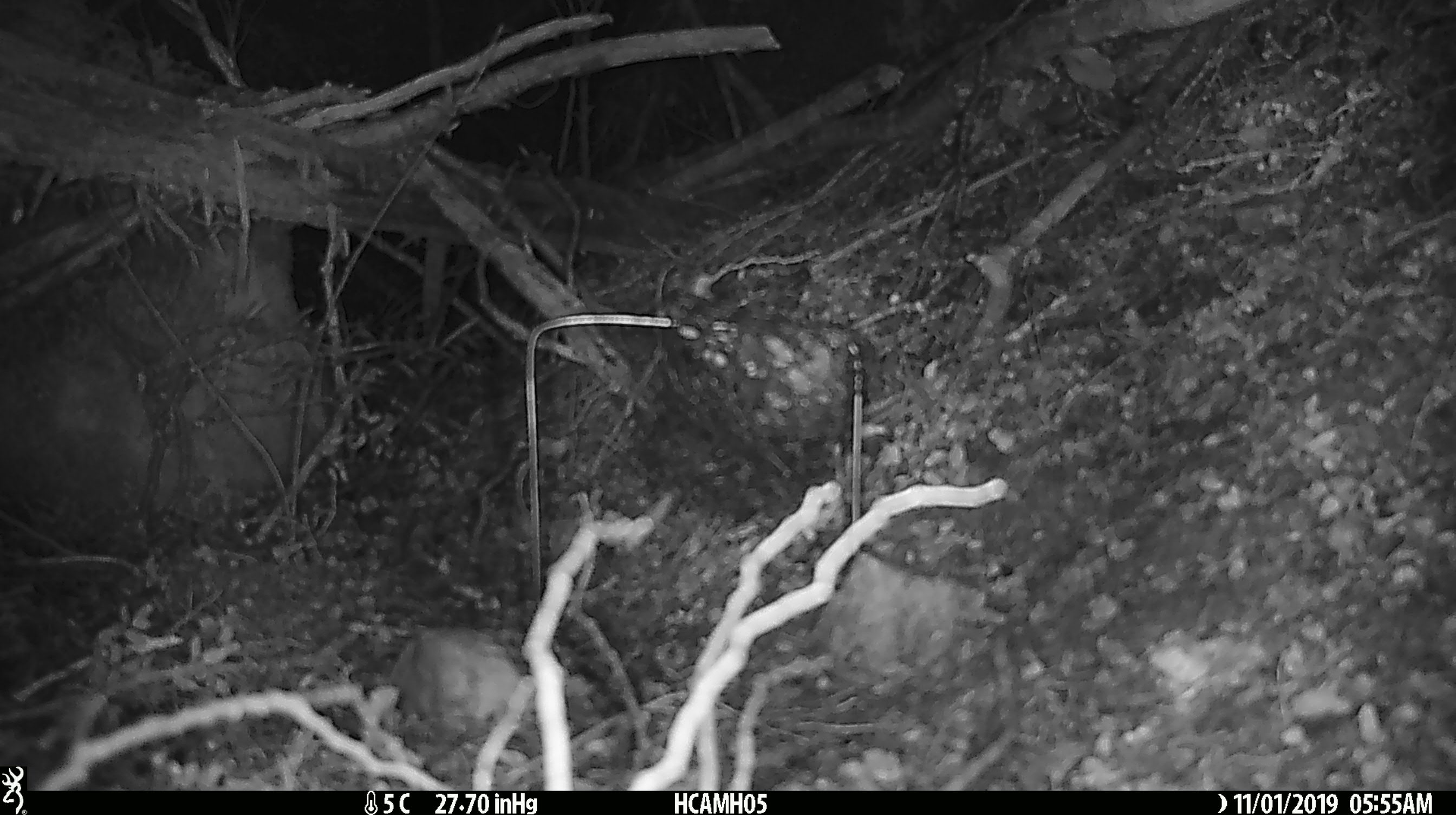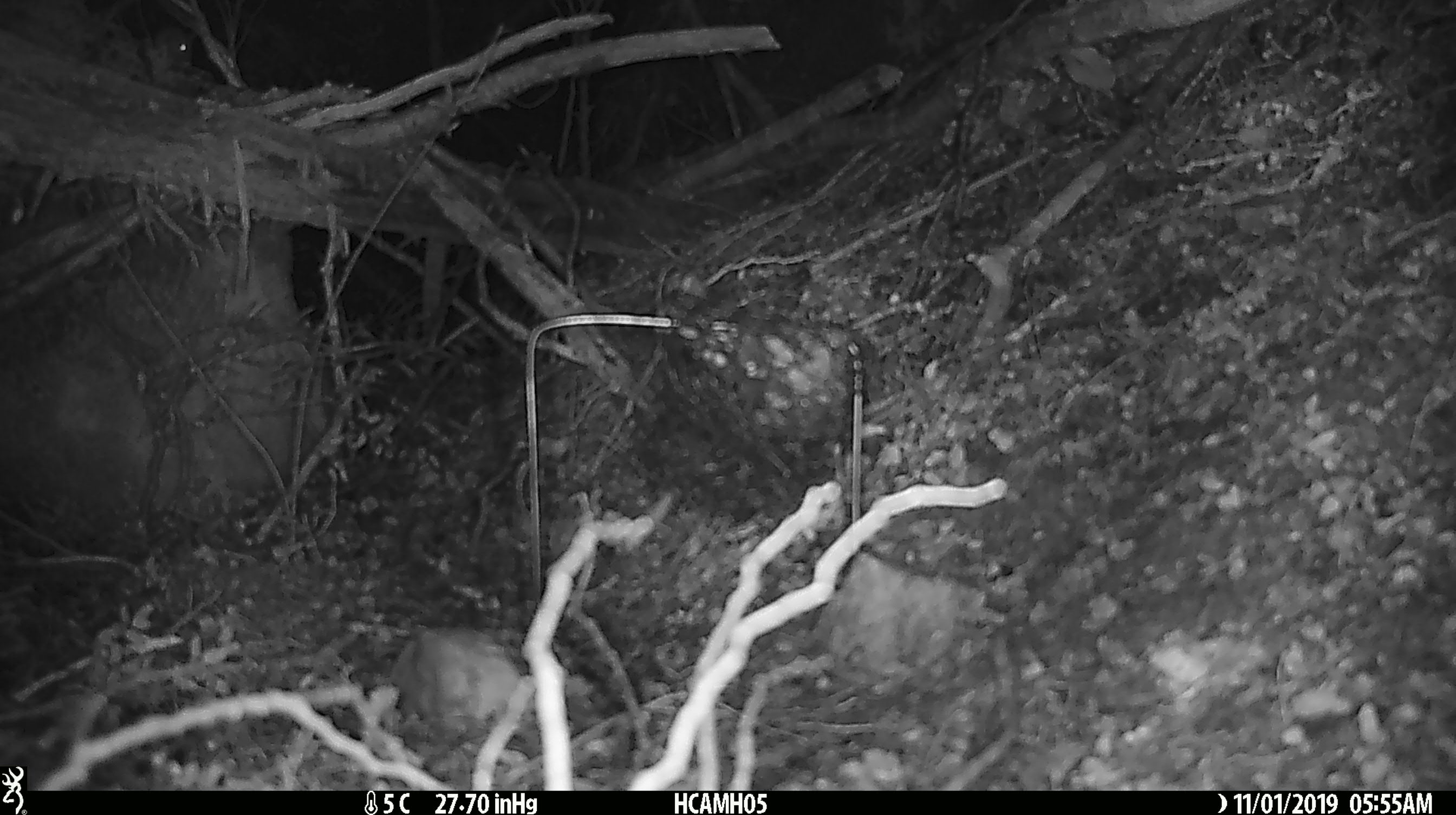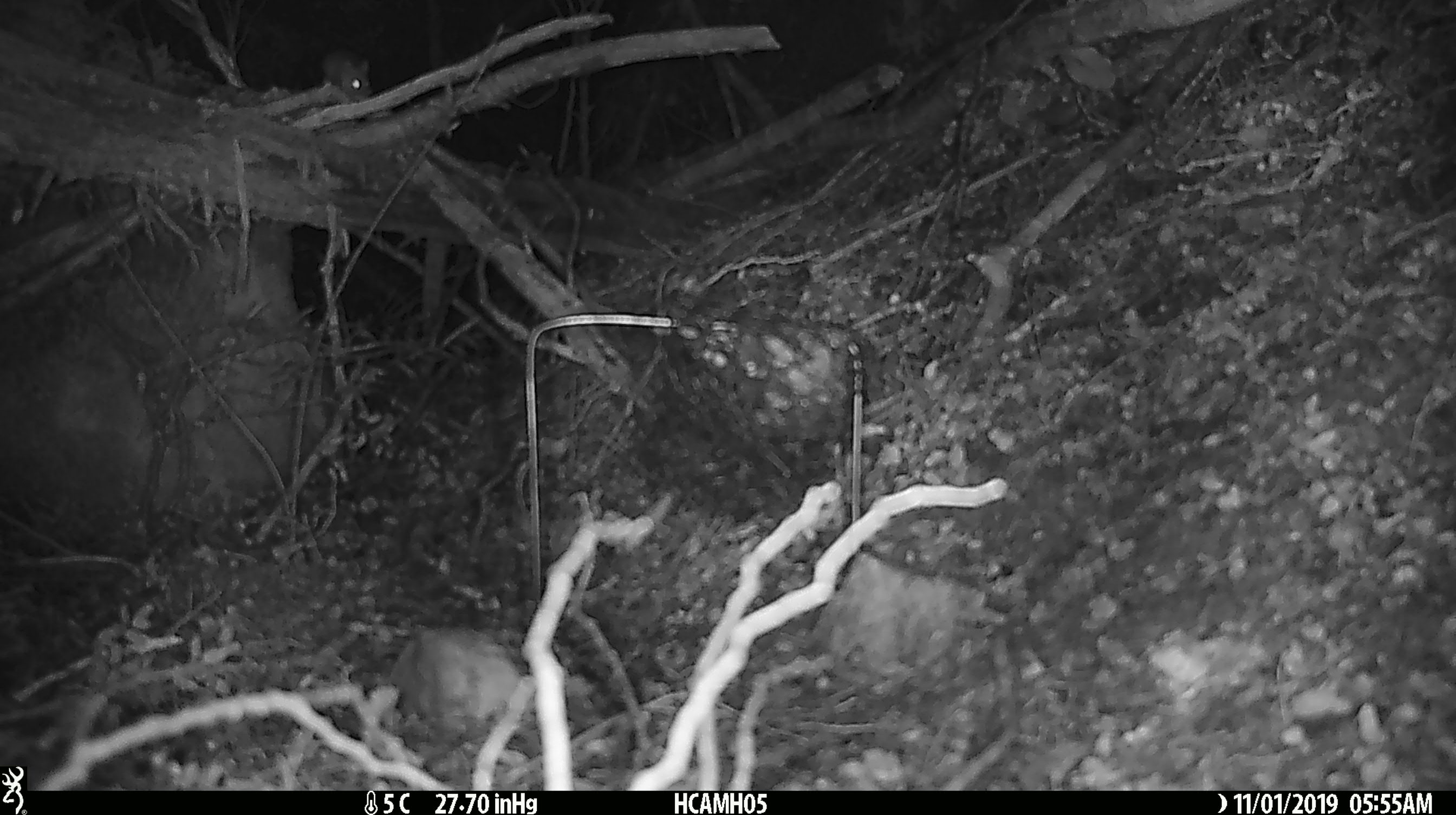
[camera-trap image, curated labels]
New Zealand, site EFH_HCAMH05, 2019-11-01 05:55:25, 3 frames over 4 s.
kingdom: Animalia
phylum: Chordata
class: Mammalia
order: Rodentia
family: Muridae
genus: Mus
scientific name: Mus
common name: mouse